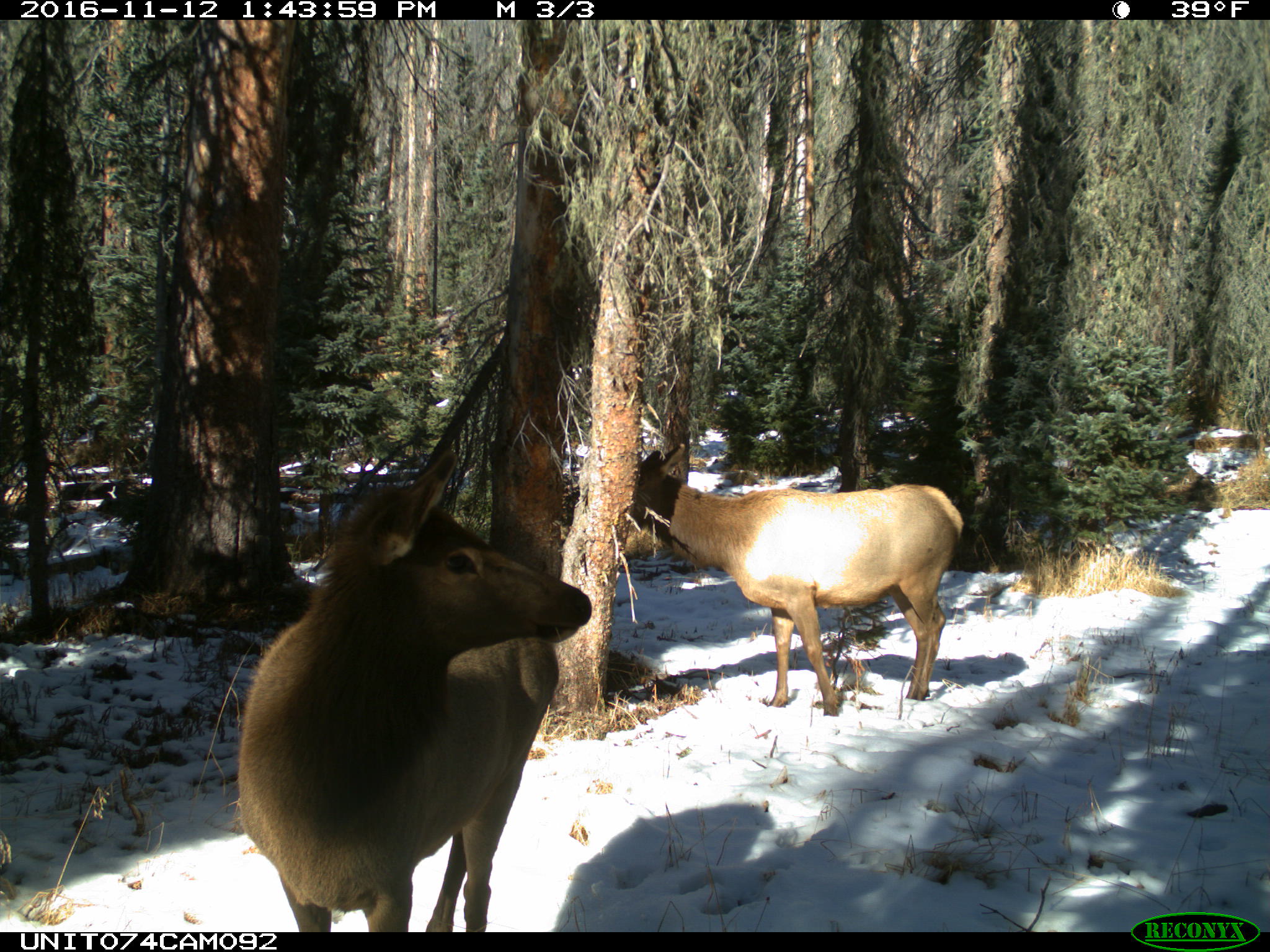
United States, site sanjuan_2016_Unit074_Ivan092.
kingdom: Animalia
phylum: Chordata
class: Mammalia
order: Artiodactyla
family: Cervidae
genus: Cervus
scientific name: Cervus elaphus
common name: red deer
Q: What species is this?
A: Cervus elaphus (red deer).